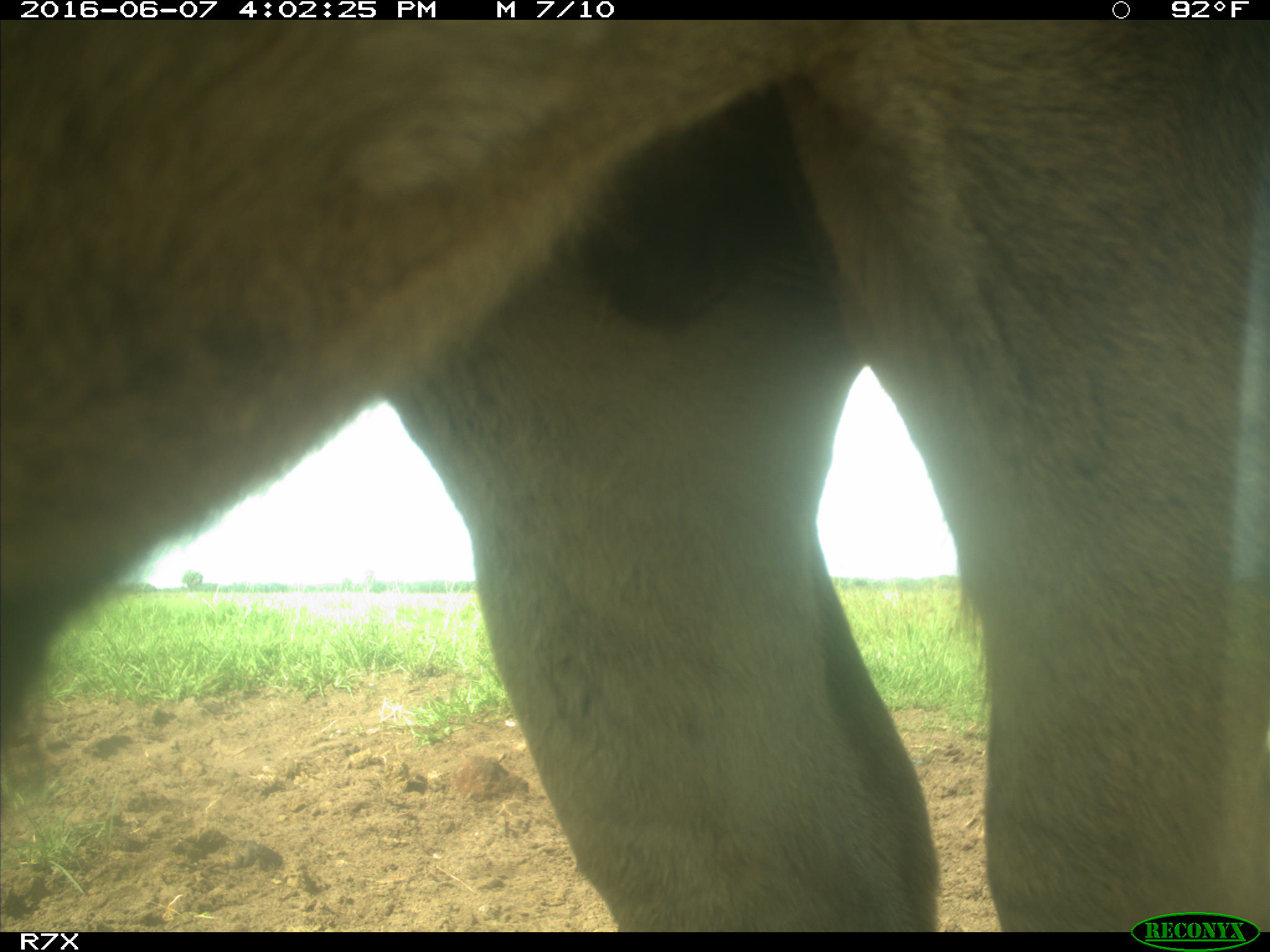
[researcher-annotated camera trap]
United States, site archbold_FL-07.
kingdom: Animalia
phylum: Chordata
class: Mammalia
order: Artiodactyla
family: Bovidae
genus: Bos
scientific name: Bos taurus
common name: domestic cow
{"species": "Bos taurus (domestic cow)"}